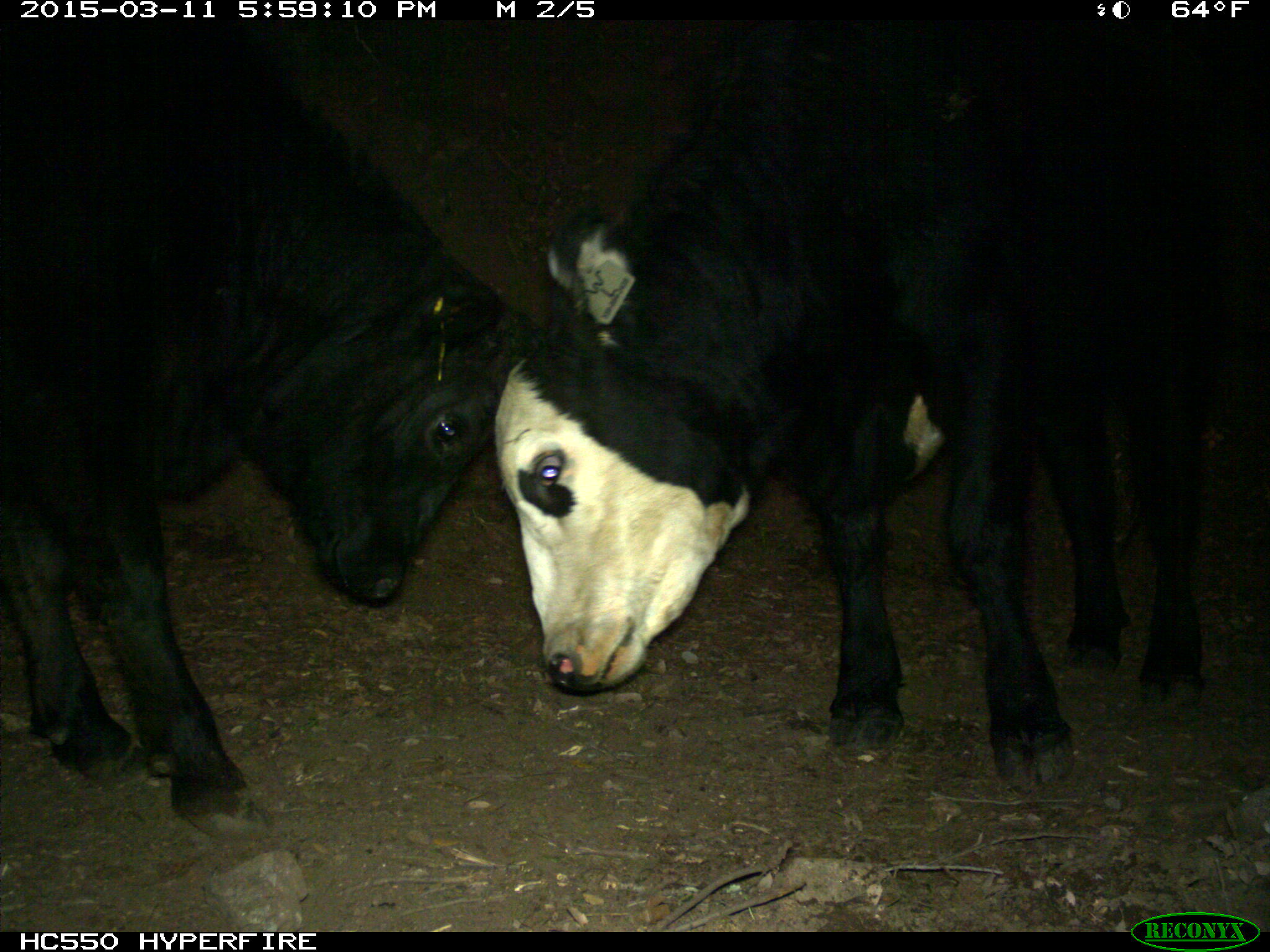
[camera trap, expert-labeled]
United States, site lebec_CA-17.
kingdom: Animalia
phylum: Chordata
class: Mammalia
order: Artiodactyla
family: Bovidae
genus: Bos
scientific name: Bos taurus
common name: domestic cow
Bos taurus (domestic cow).